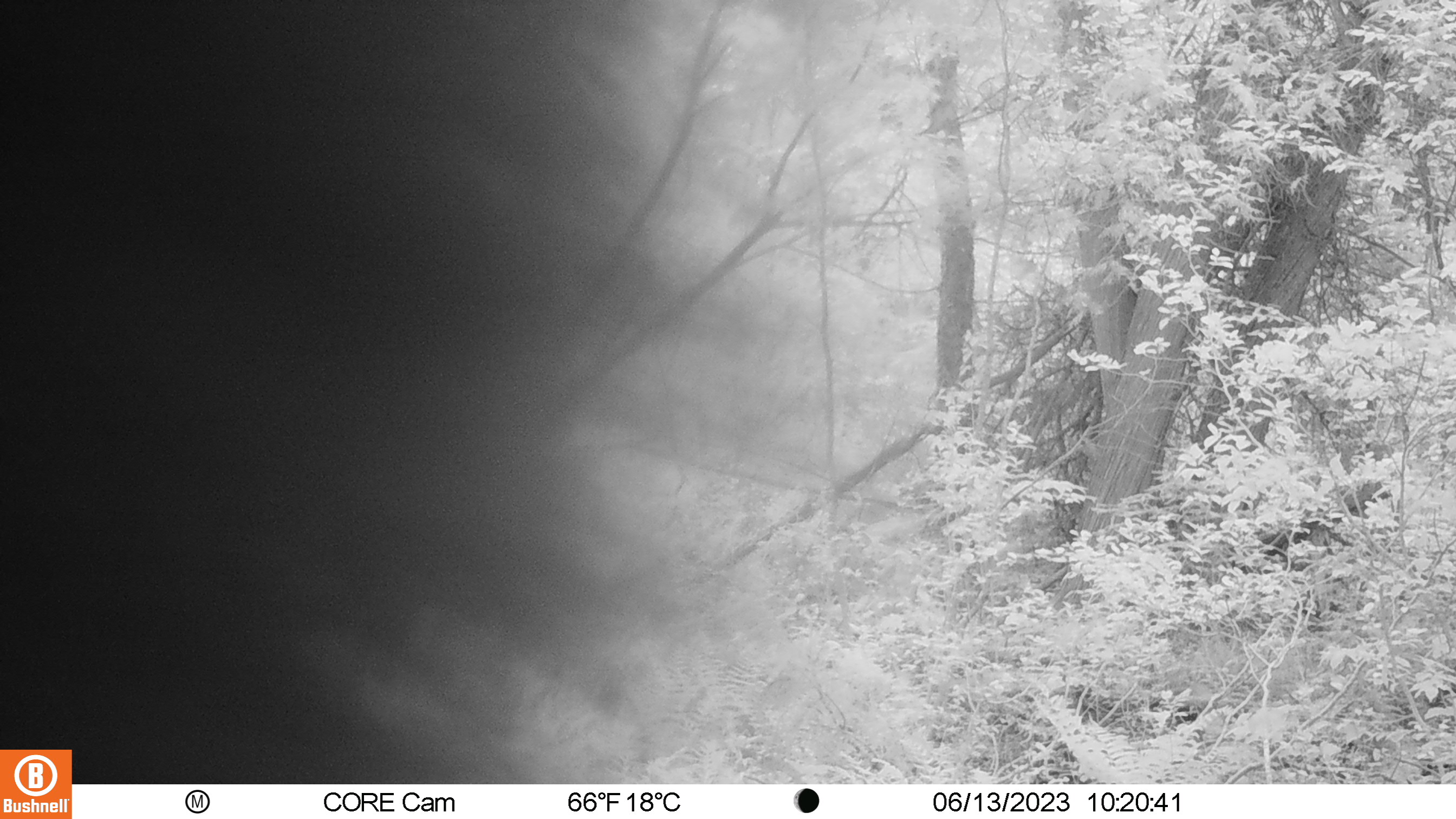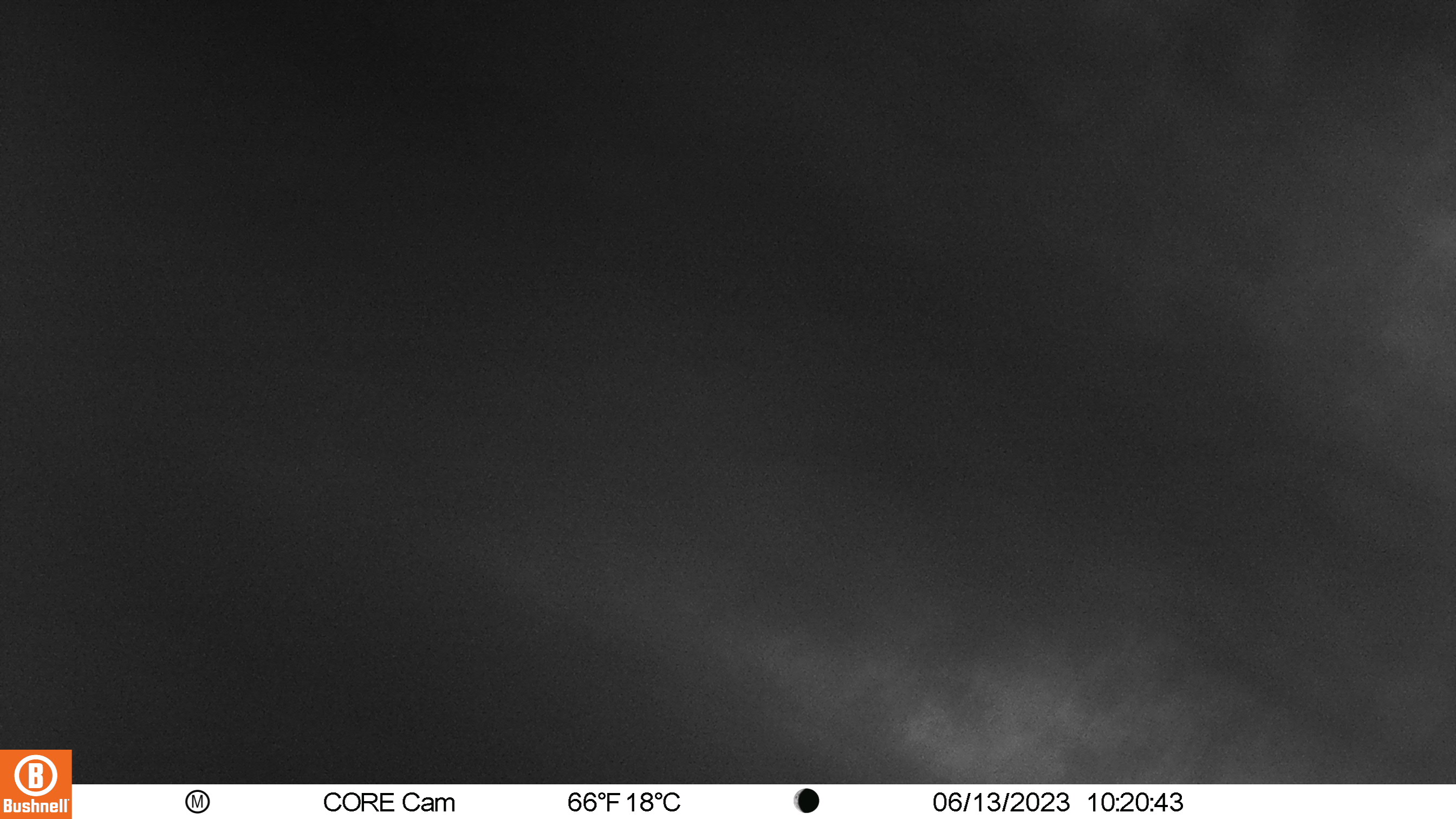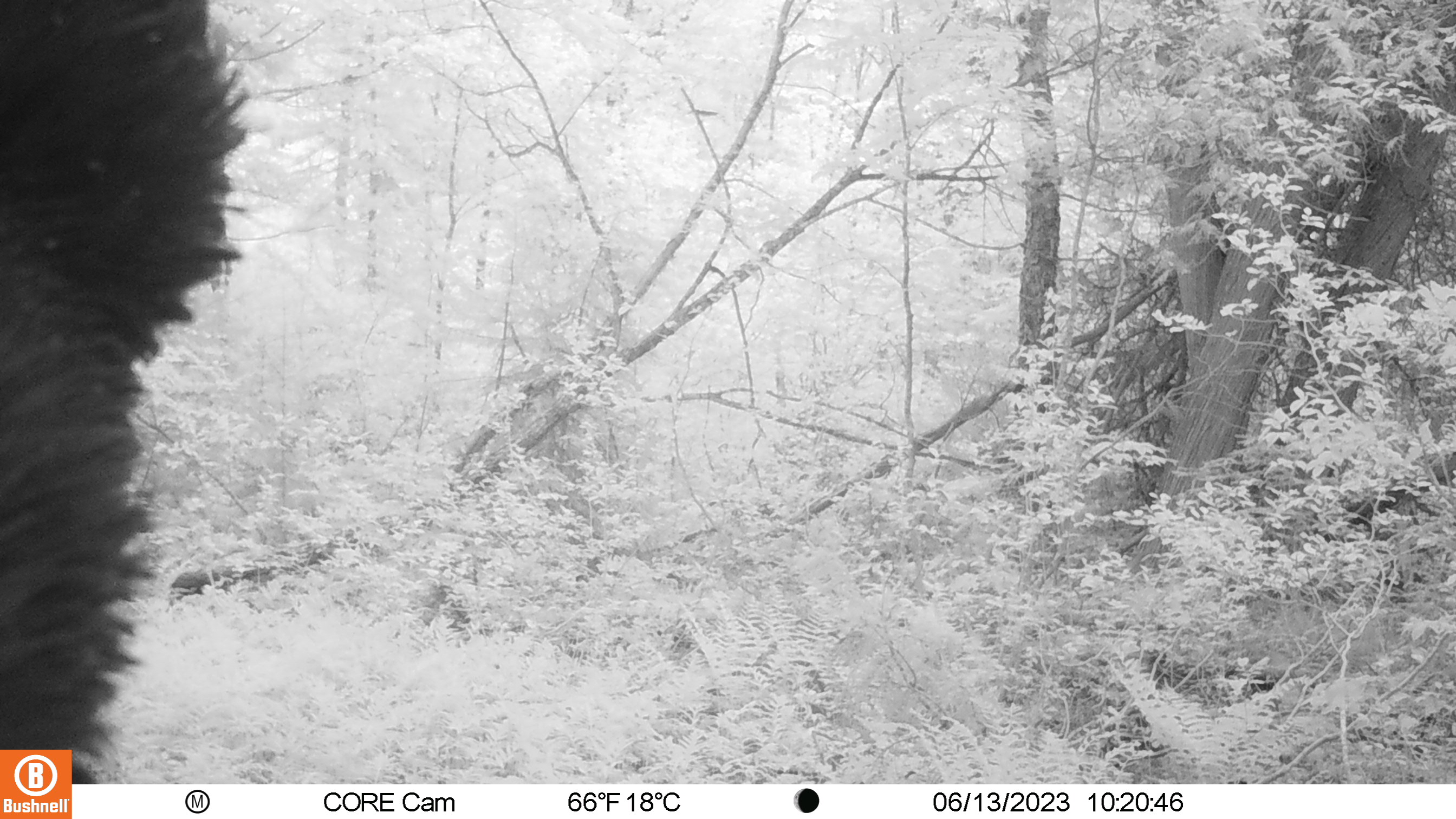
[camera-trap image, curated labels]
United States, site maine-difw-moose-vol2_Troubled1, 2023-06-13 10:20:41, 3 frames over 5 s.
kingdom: Animalia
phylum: Chordata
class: Mammalia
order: Carnivora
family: Ursidae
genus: Ursus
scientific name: Ursus americanus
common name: black bear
Black bear (Ursus americanus).